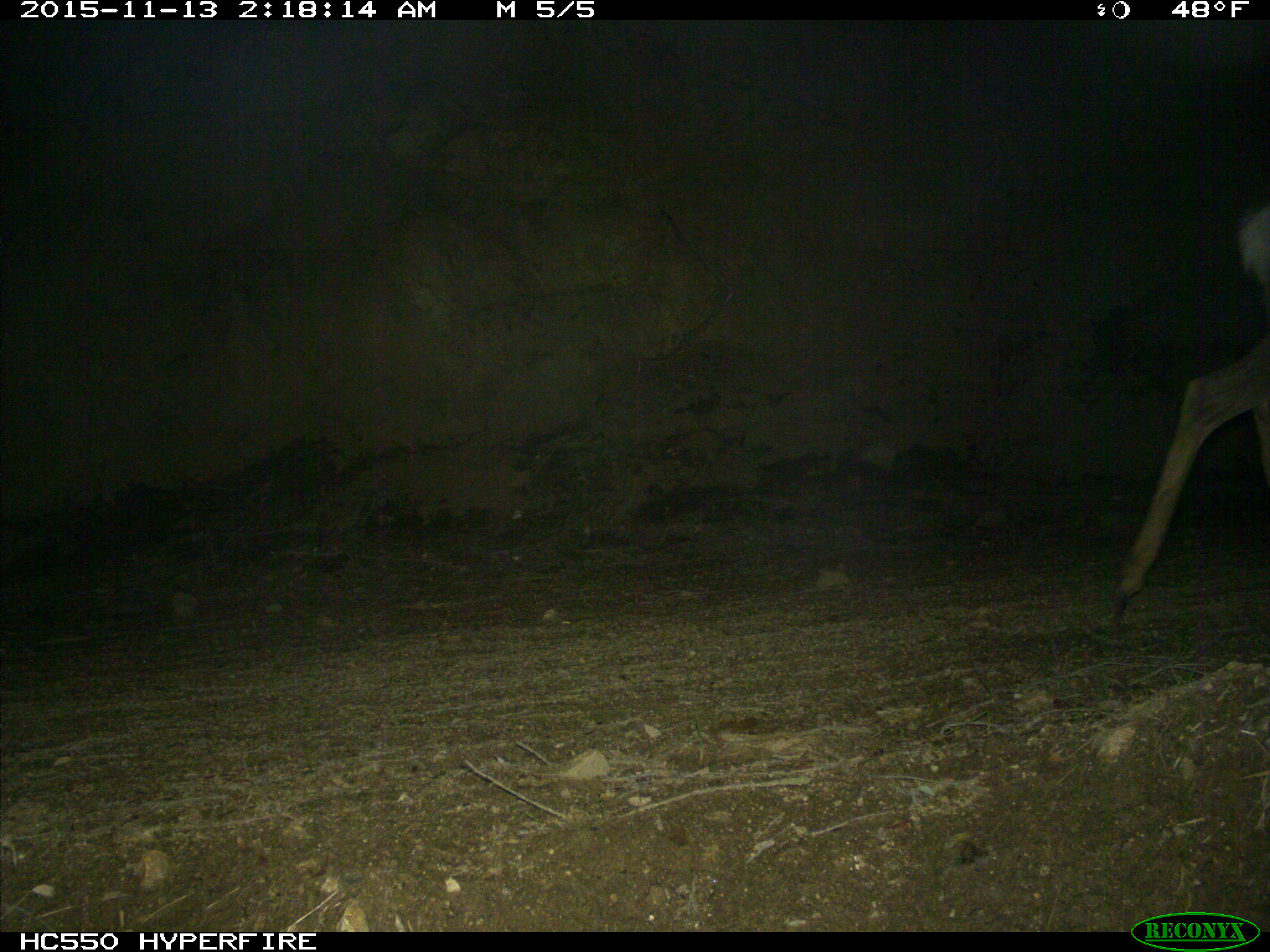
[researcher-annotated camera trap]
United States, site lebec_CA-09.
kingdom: Animalia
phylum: Chordata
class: Mammalia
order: Artiodactyla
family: Cervidae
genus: Odocoileus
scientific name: Odocoileus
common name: deer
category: unidentified deer